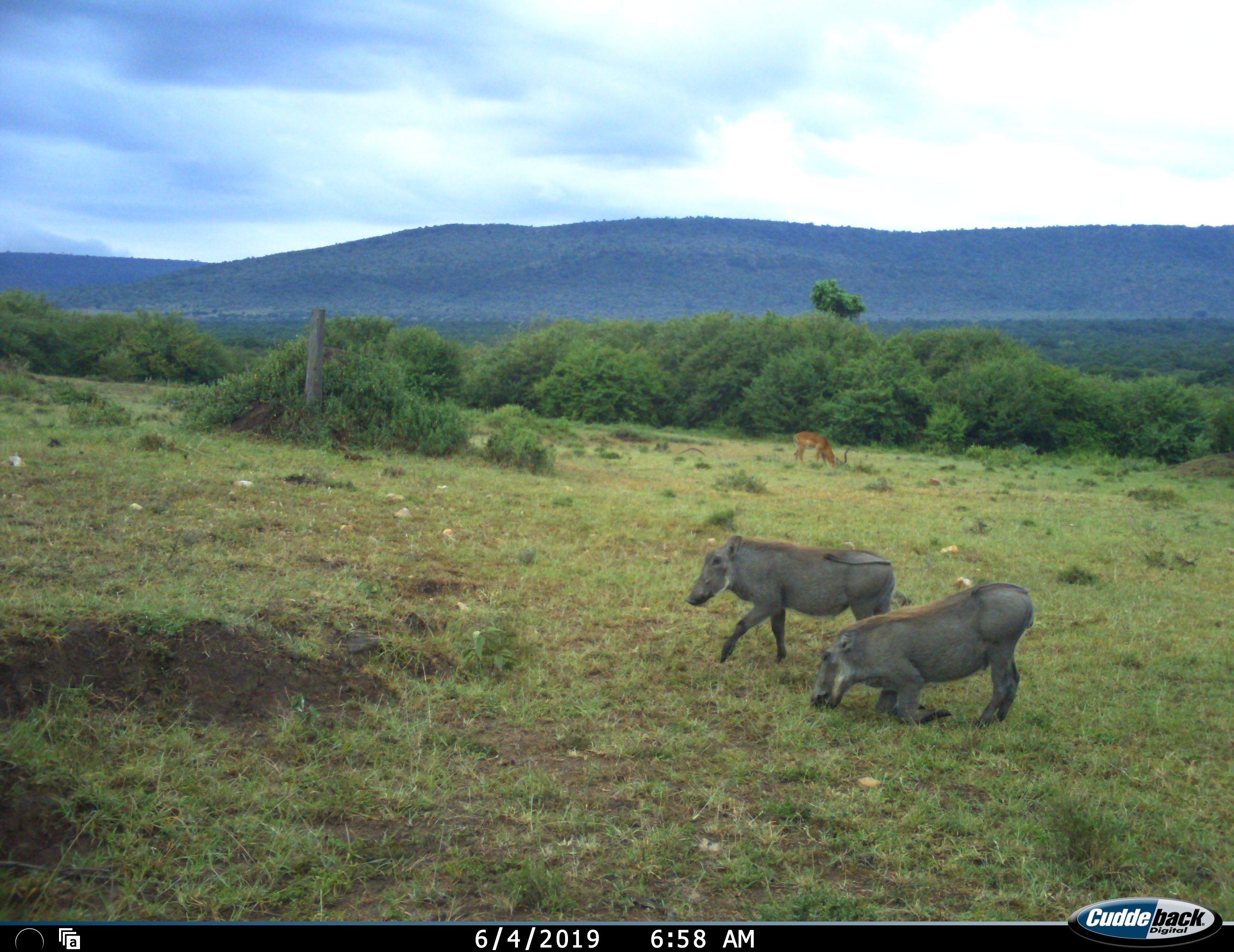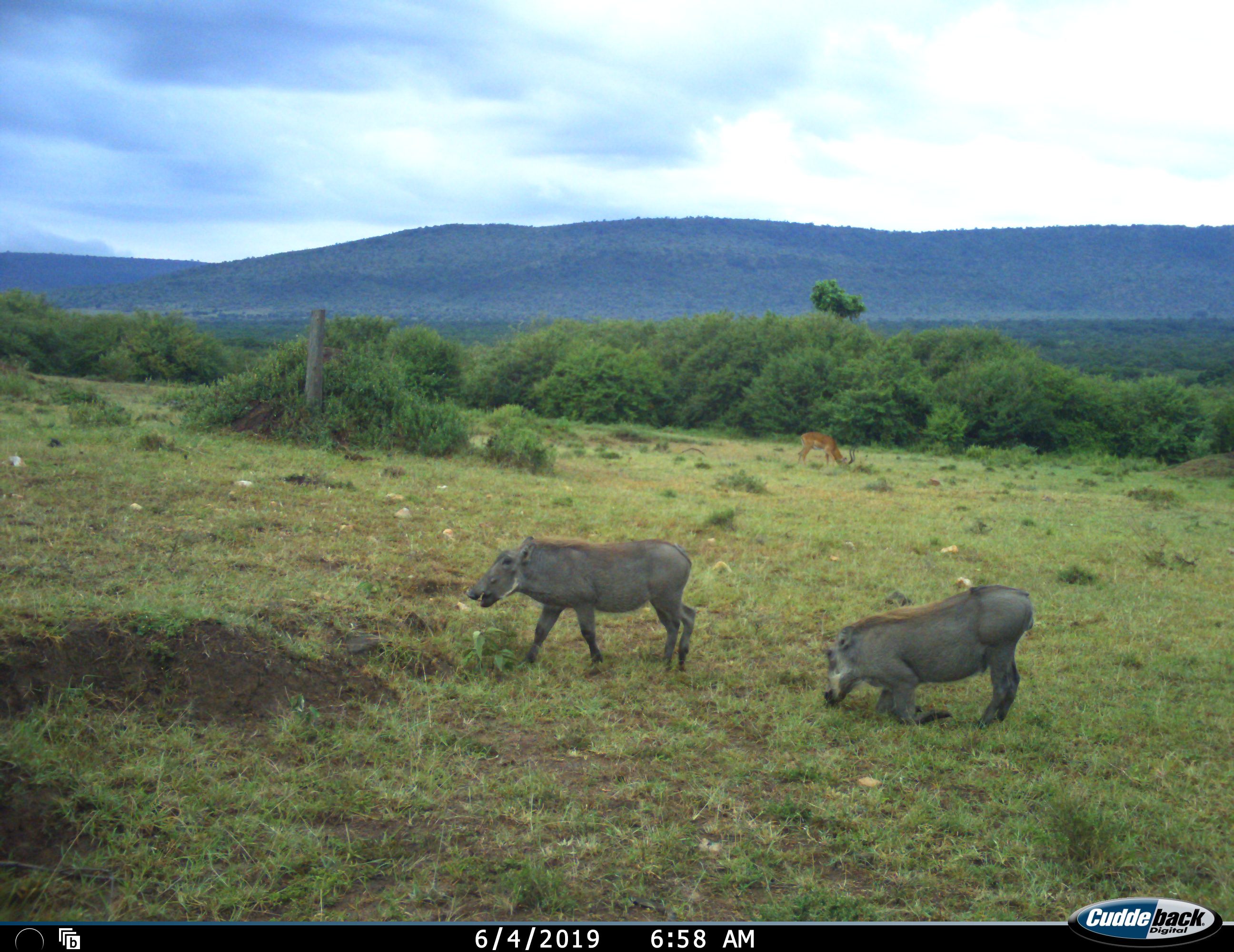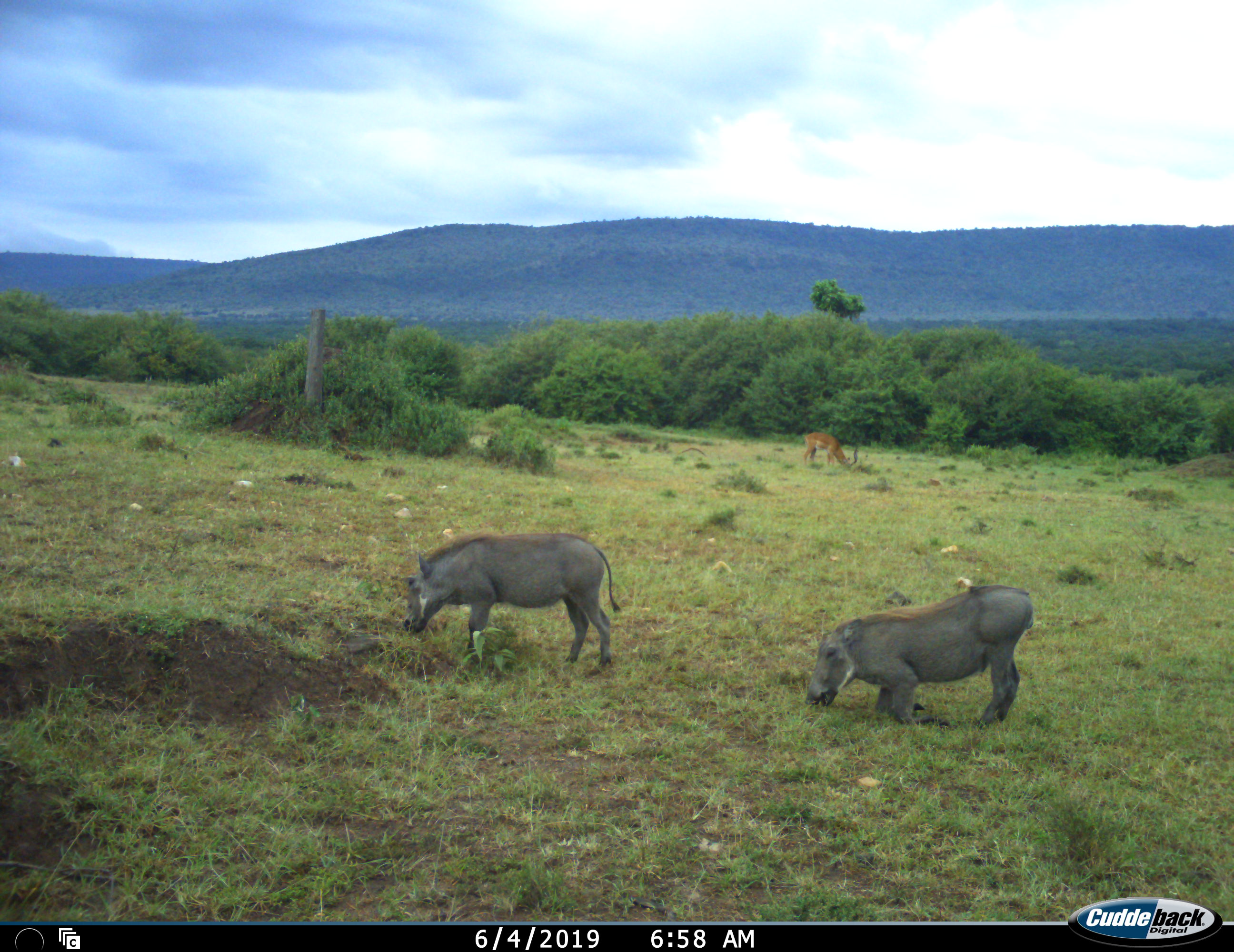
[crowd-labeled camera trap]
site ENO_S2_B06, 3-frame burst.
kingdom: Animalia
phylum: Chordata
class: Mammalia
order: Artiodactyla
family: Bovidae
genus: Aepyceros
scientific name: Aepyceros melampus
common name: impala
Impala (Aepyceros melampus), count 1. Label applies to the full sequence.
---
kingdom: Animalia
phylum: Chordata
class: Mammalia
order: Artiodactyla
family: Suidae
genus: Phacochoerus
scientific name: Phacochoerus africanus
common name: warthog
Warthog (Phacochoerus africanus), count 2. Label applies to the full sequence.